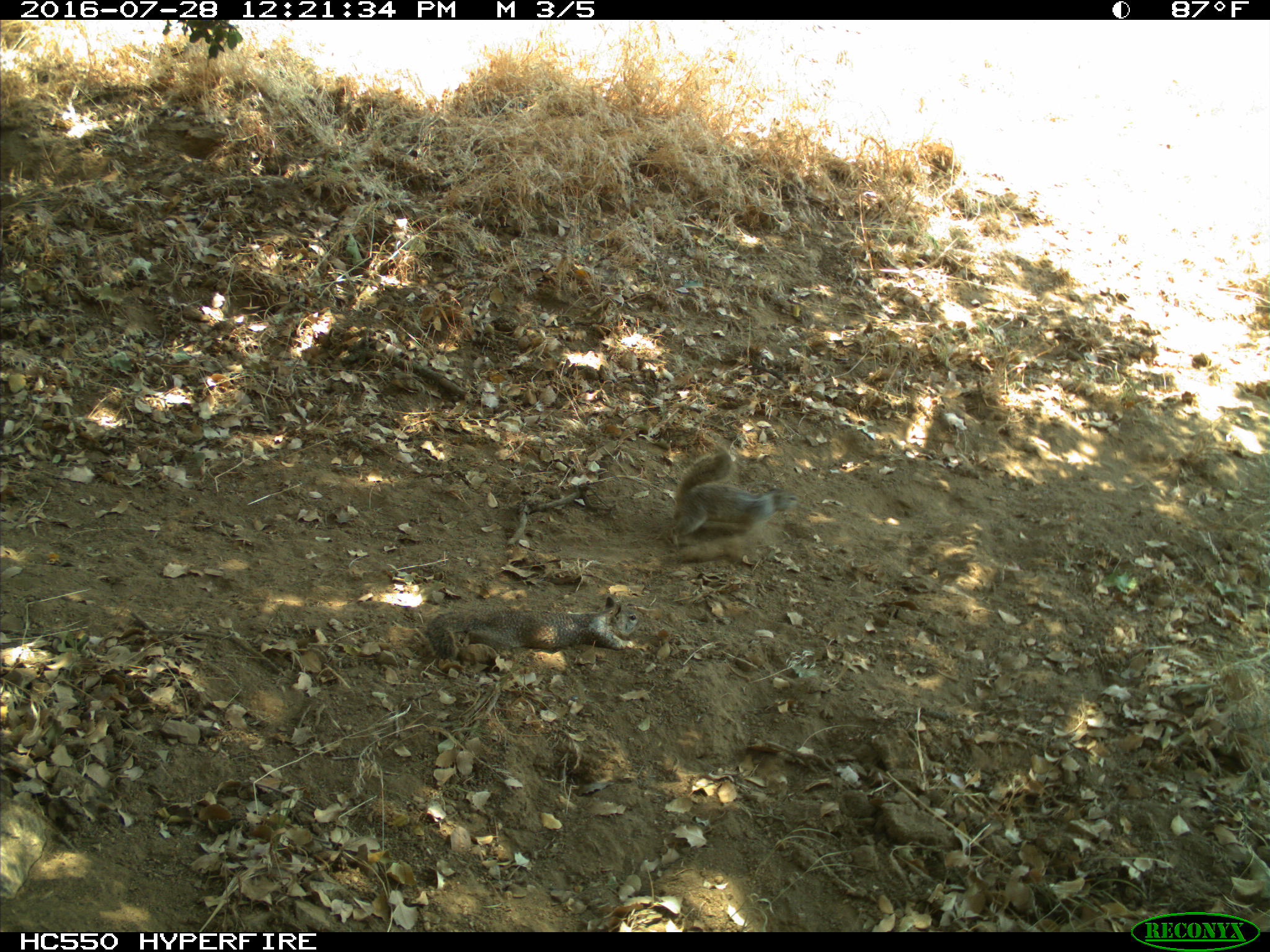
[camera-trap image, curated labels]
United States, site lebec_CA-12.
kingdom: Animalia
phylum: Chordata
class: Mammalia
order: Rodentia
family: Sciuridae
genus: Otospermophilus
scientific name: Otospermophilus beecheyi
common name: california ground squirrel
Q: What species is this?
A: Otospermophilus beecheyi (california ground squirrel).